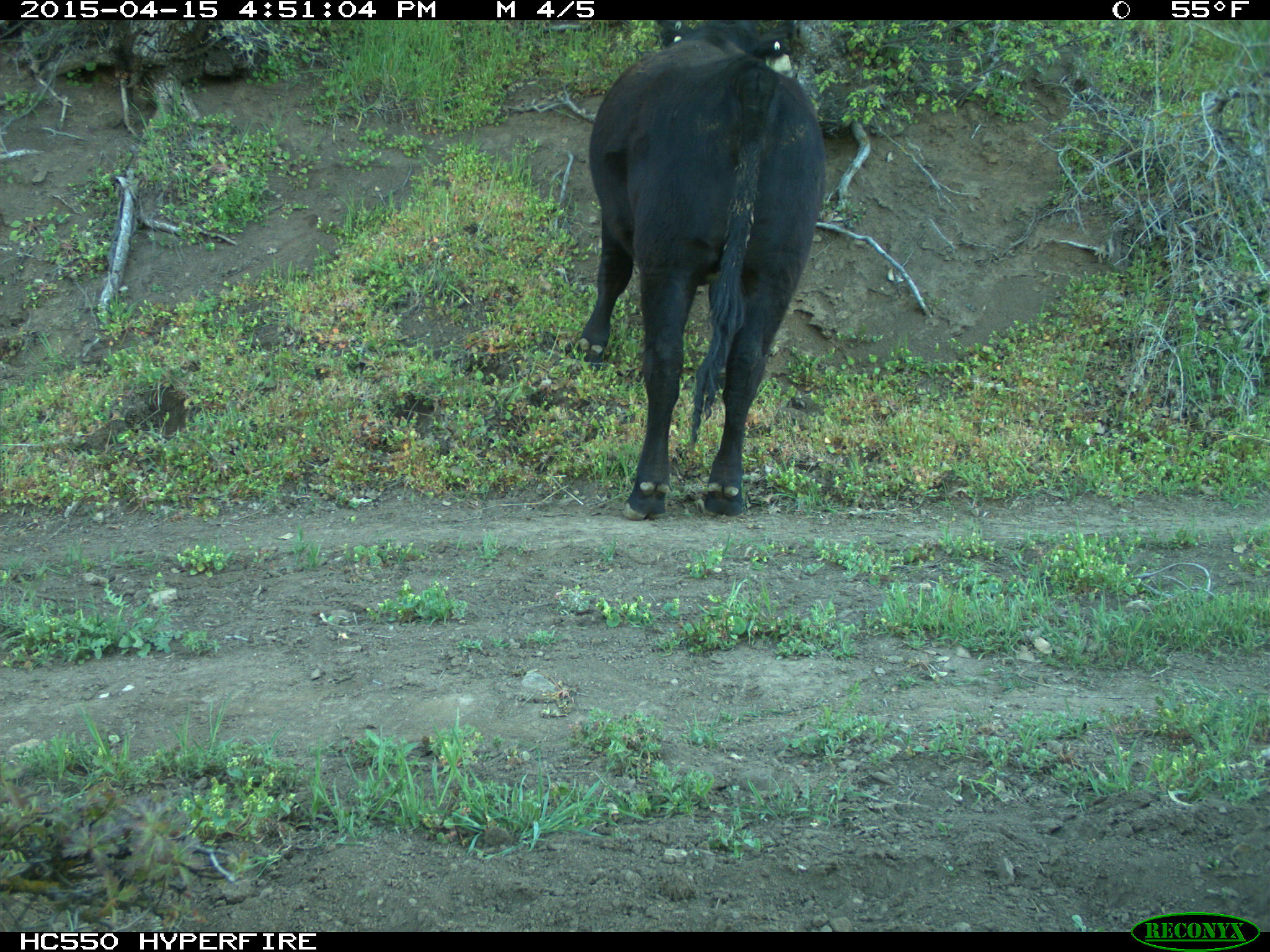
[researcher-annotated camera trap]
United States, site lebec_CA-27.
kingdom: Animalia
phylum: Chordata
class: Mammalia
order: Artiodactyla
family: Bovidae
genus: Bos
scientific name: Bos taurus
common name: domestic cow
Bos taurus (domestic cow).